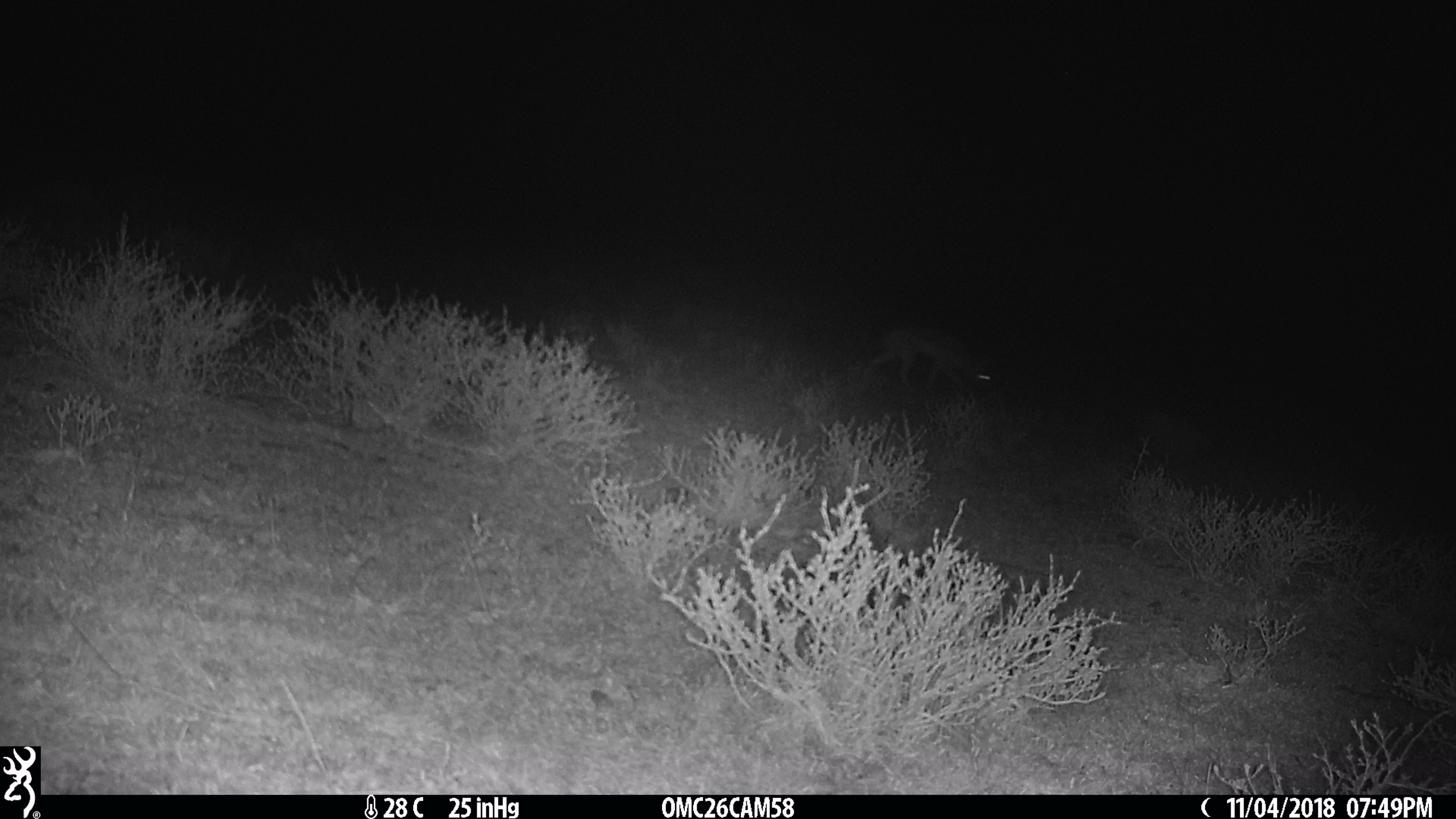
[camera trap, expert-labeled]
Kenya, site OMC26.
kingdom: Animalia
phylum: Chordata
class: Mammalia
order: Carnivora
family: Canidae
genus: Lupulella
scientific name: Lupulella mesomelas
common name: black-backed jackal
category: jackal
Jackal (black-backed jackal) (Lupulella mesomelas).